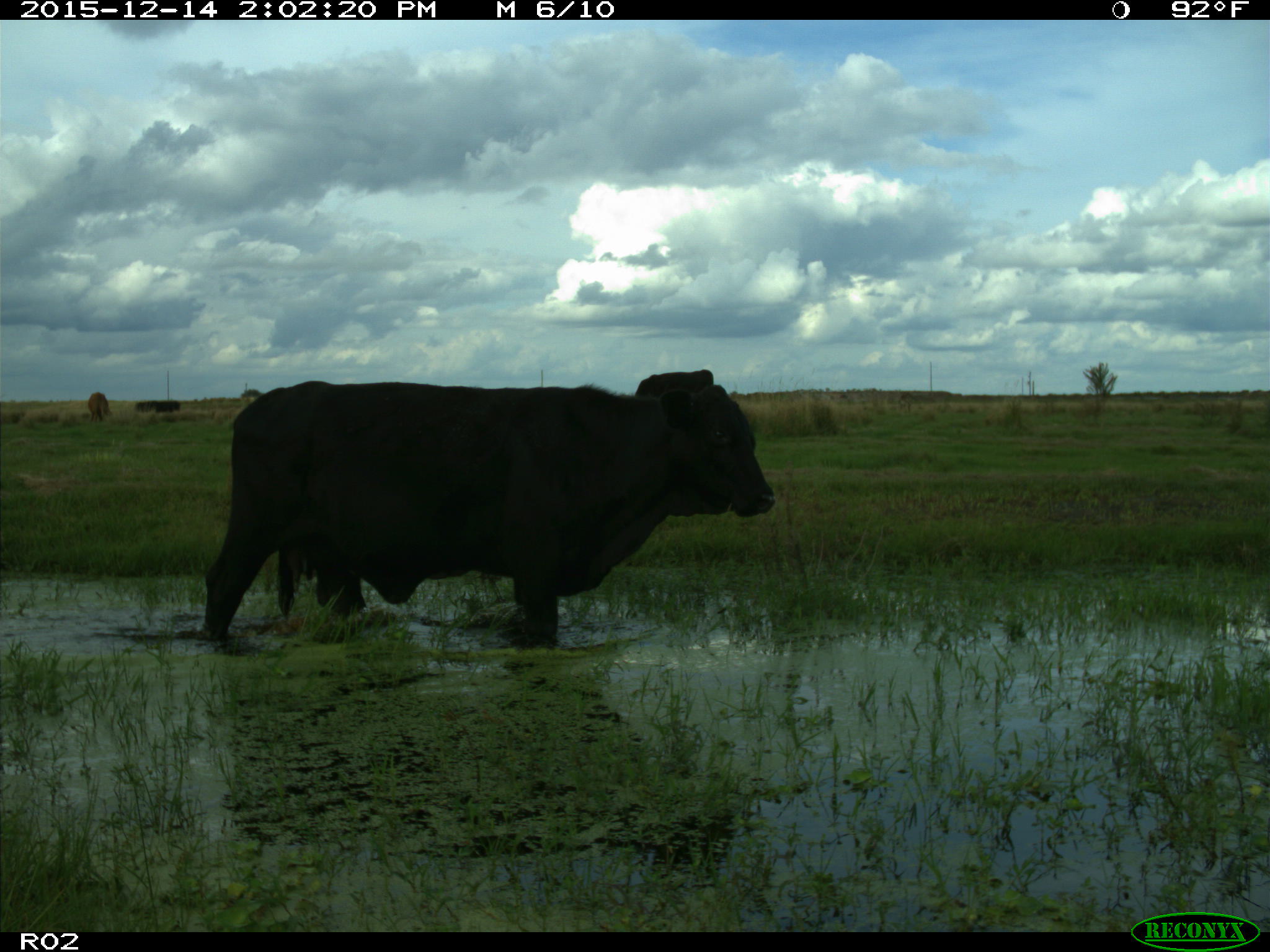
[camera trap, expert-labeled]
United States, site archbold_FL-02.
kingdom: Animalia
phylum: Chordata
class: Mammalia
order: Artiodactyla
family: Bovidae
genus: Bos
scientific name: Bos taurus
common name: domestic cow